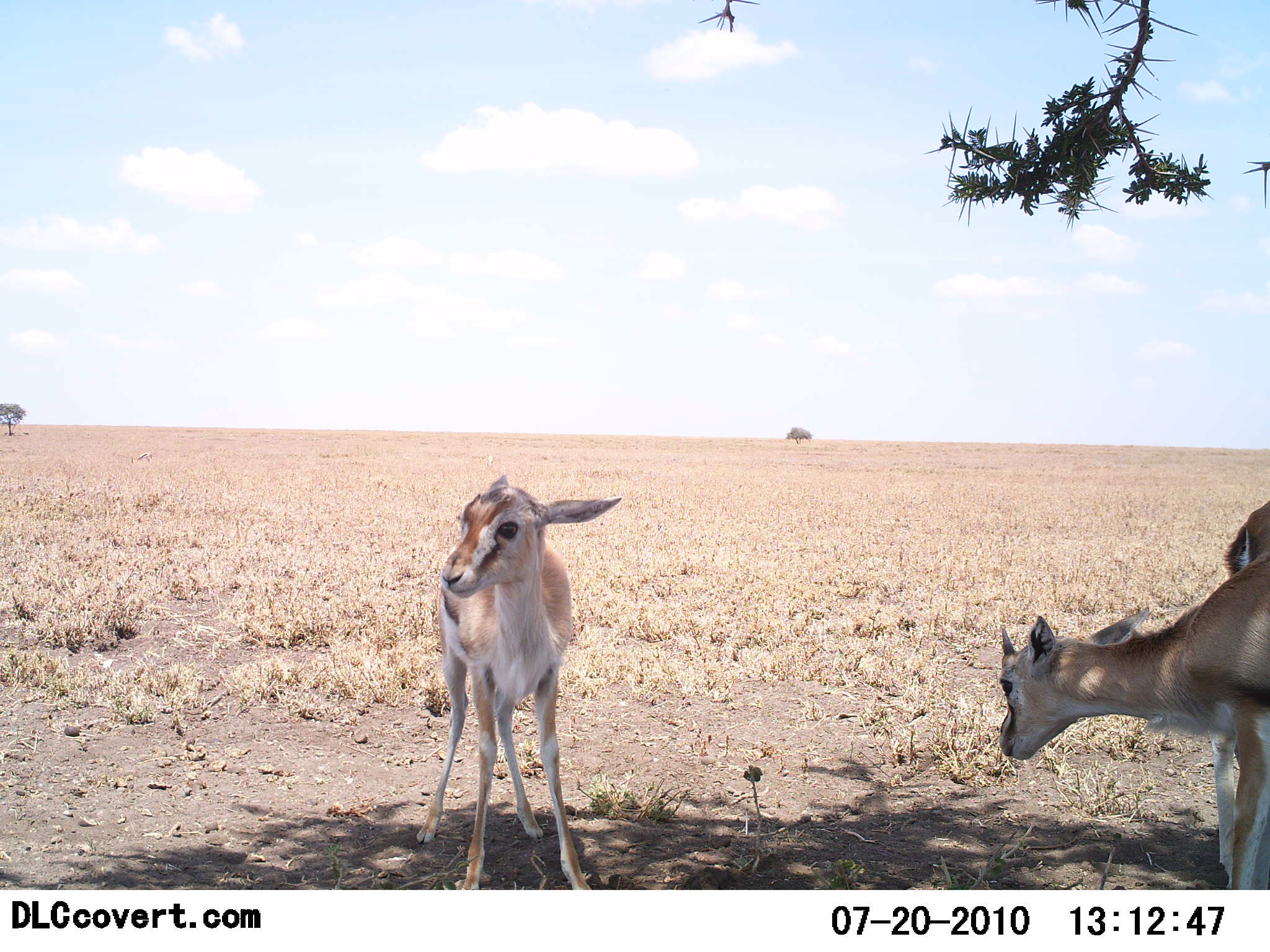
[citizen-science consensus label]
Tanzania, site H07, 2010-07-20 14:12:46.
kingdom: Animalia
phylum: Chordata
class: Mammalia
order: Artiodactyla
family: Bovidae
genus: Eudorcas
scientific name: Eudorcas thomsonii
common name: thomson's gazelle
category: gazellethomsons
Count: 3.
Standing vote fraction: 88%.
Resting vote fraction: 12%.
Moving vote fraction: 0%.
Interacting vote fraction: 6%.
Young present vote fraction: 69%.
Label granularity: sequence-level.